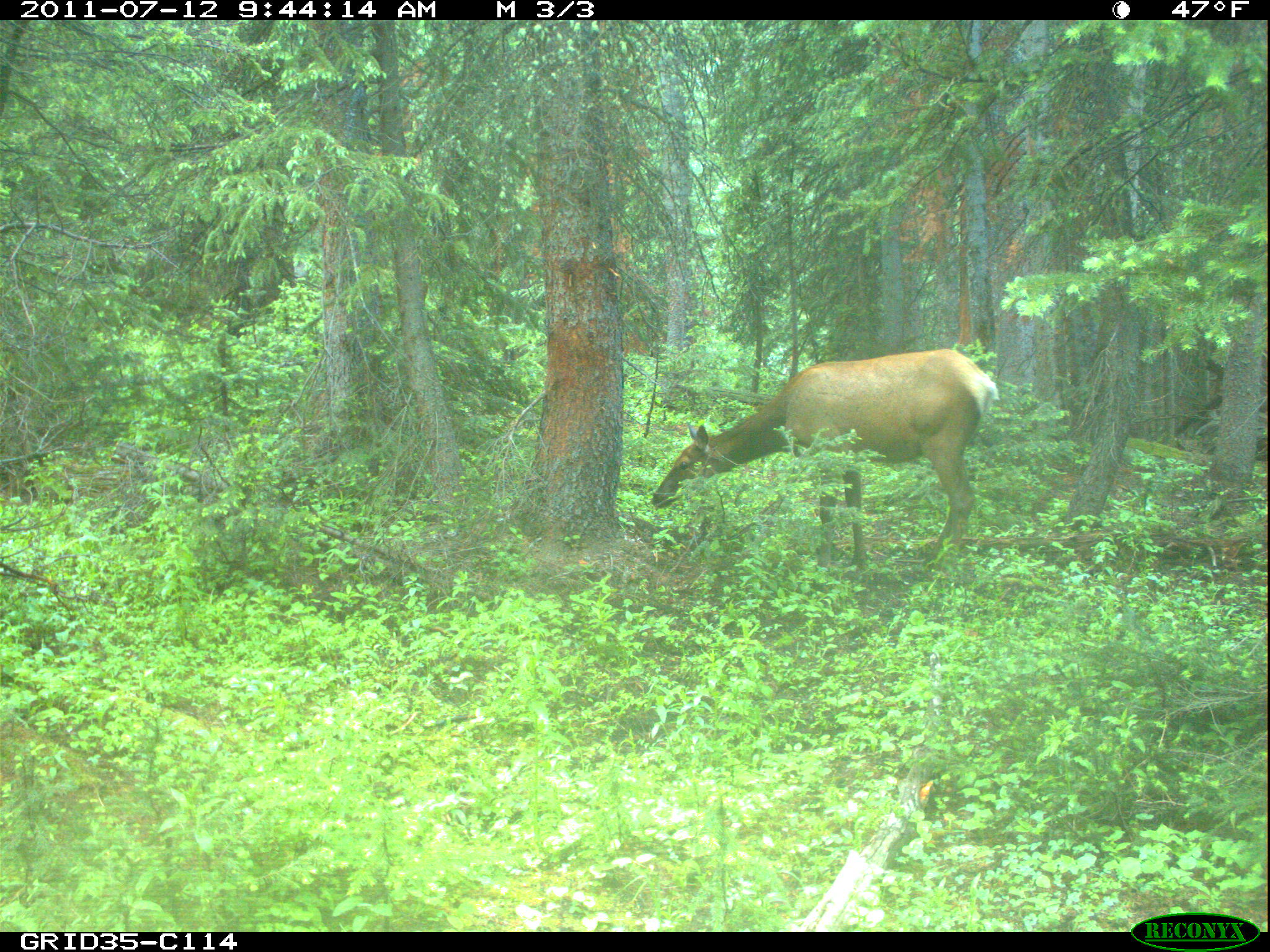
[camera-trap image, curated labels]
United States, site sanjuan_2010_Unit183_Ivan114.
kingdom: Animalia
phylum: Chordata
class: Mammalia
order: Artiodactyla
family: Cervidae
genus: Cervus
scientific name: Cervus elaphus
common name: red deer